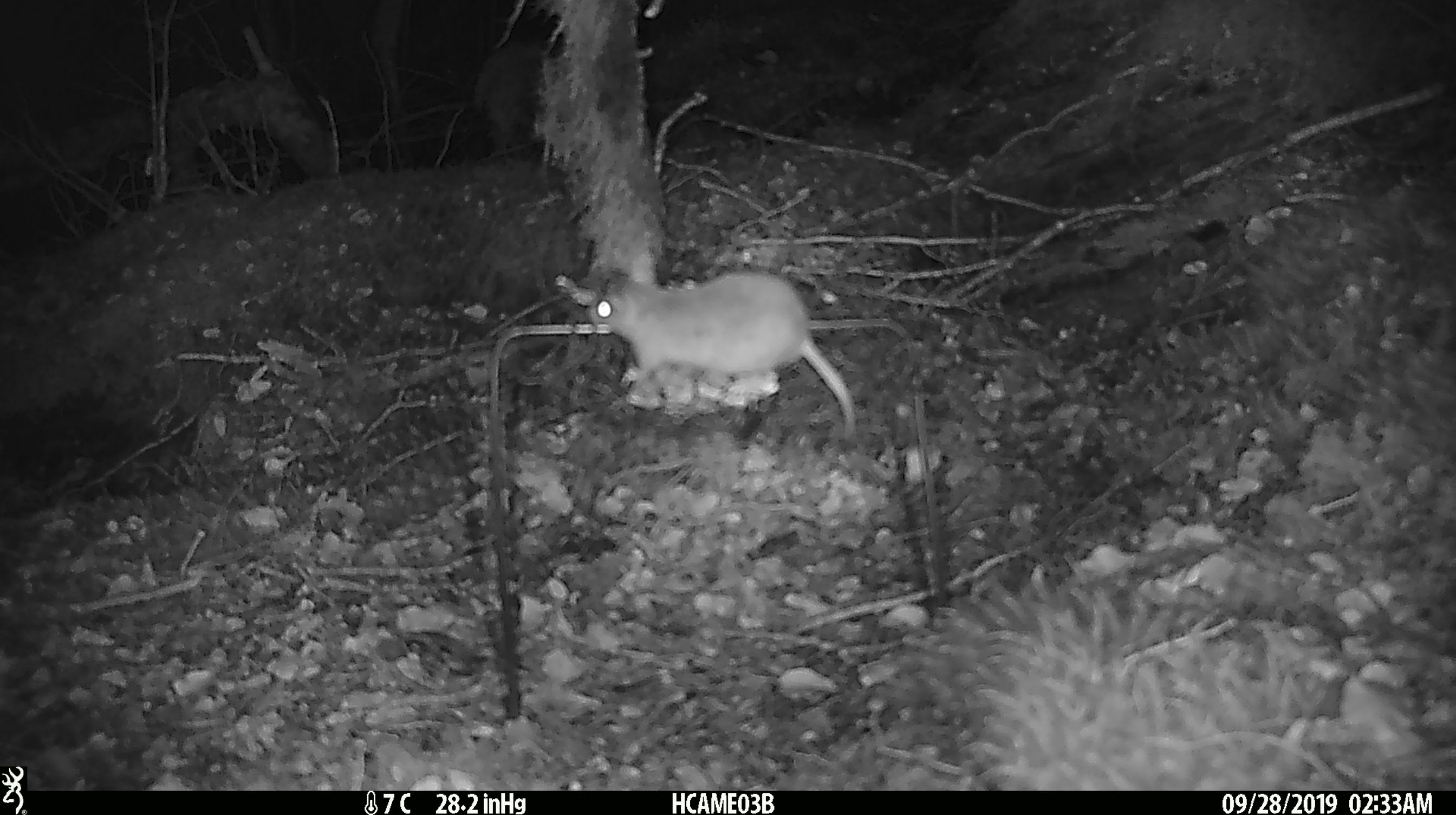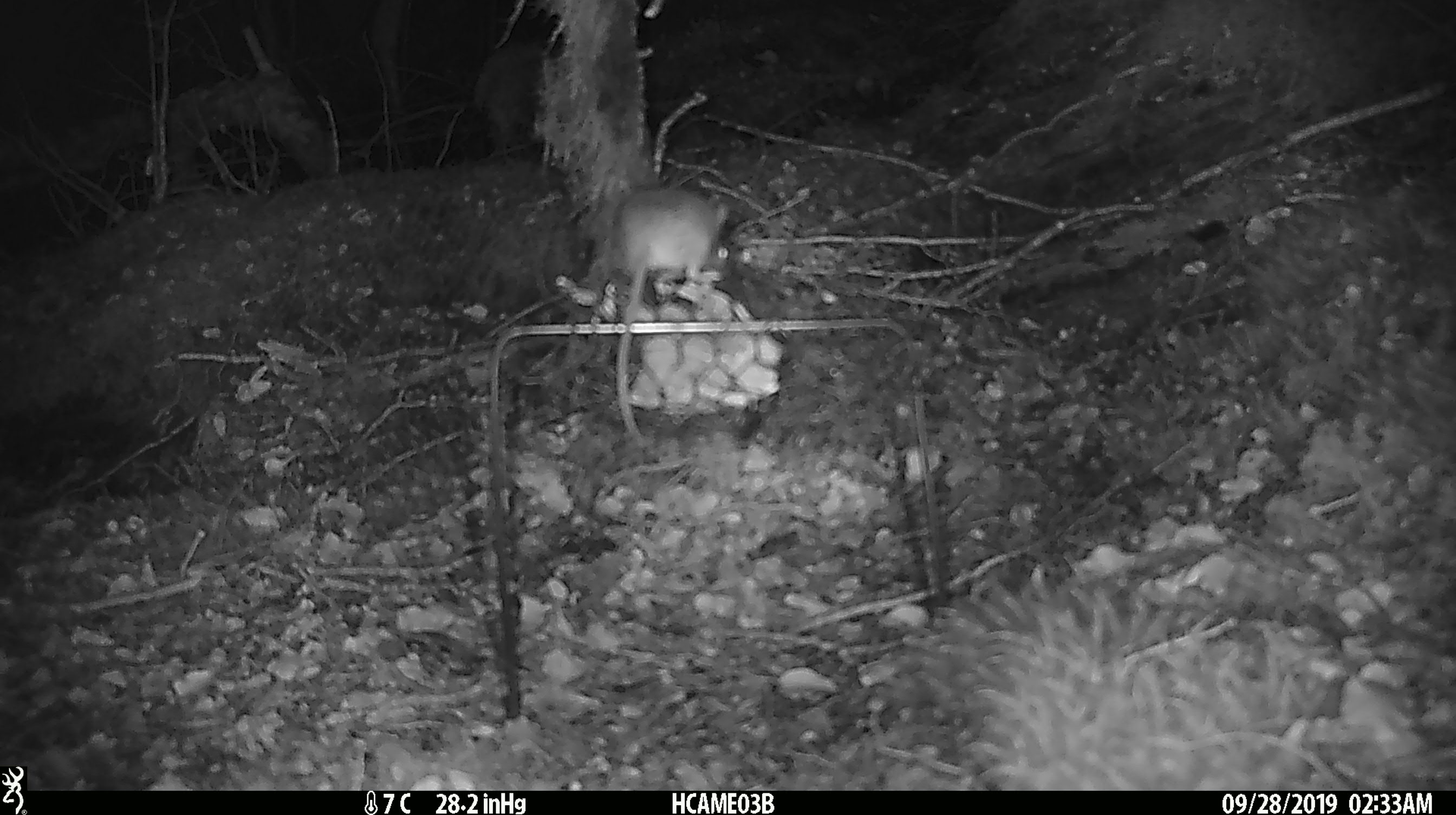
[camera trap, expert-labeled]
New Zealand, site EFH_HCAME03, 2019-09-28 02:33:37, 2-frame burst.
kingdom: Animalia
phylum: Chordata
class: Mammalia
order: Rodentia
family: Muridae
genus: Mus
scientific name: Mus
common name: mouse